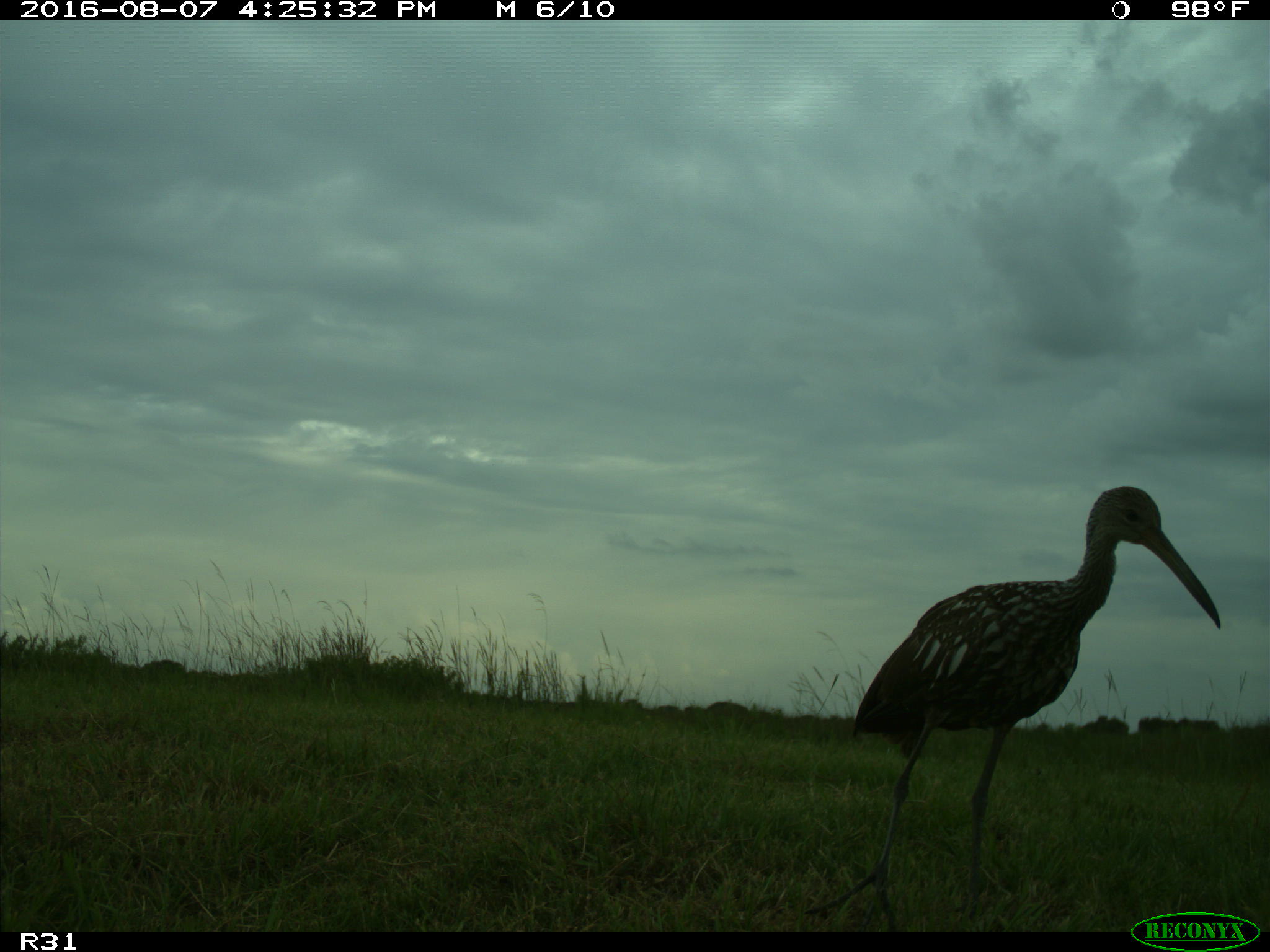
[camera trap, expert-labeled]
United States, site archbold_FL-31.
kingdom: Animalia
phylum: Chordata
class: Aves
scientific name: Aves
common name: birds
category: unidentified bird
Unidentified bird (birds) (Aves).